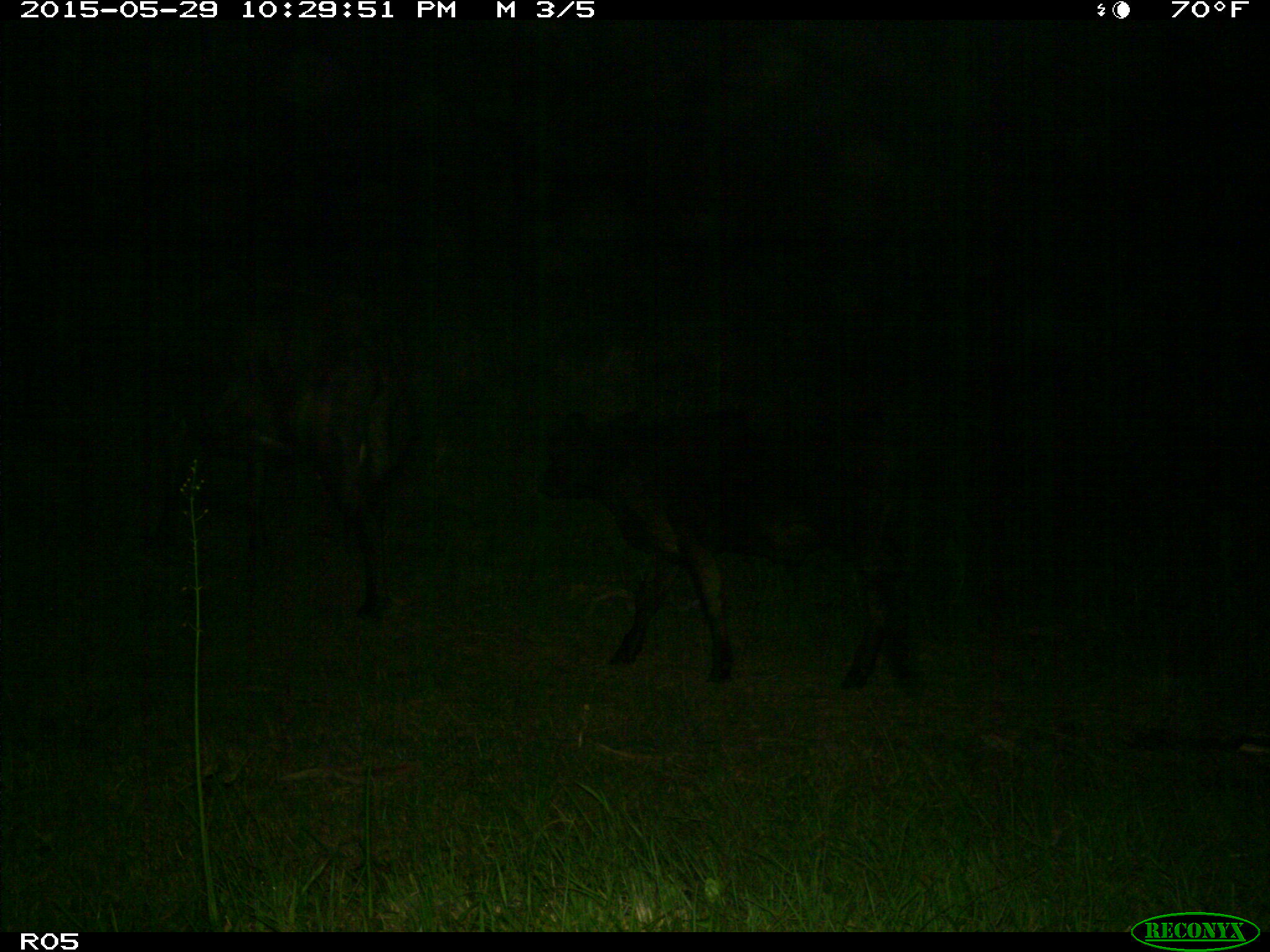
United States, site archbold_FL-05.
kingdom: Animalia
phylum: Chordata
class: Mammalia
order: Artiodactyla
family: Bovidae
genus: Bos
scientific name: Bos taurus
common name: domestic cow